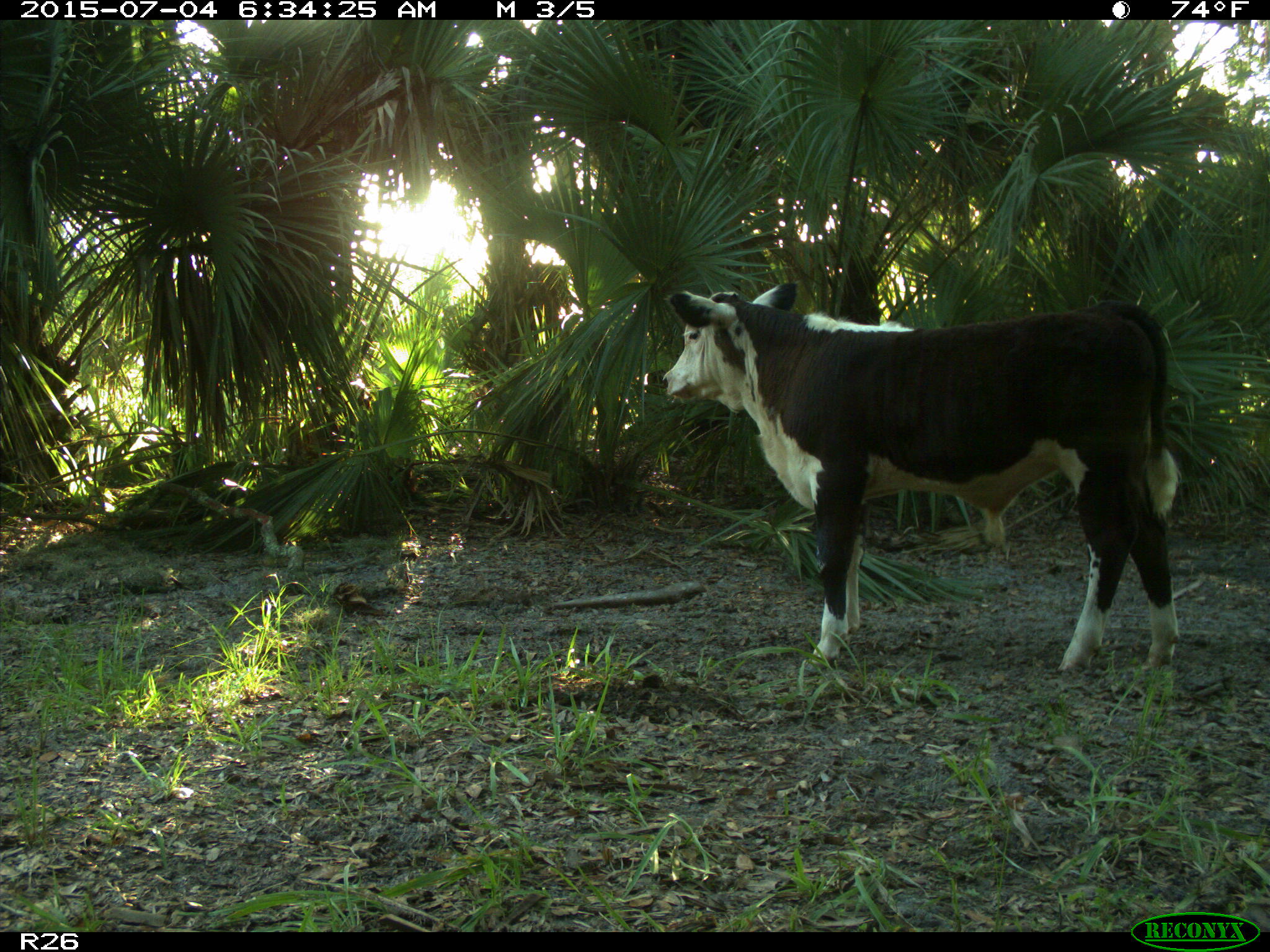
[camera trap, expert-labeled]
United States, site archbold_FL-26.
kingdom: Animalia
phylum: Chordata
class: Mammalia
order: Artiodactyla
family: Bovidae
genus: Bos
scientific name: Bos taurus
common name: domestic cow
Bos taurus (domestic cow).